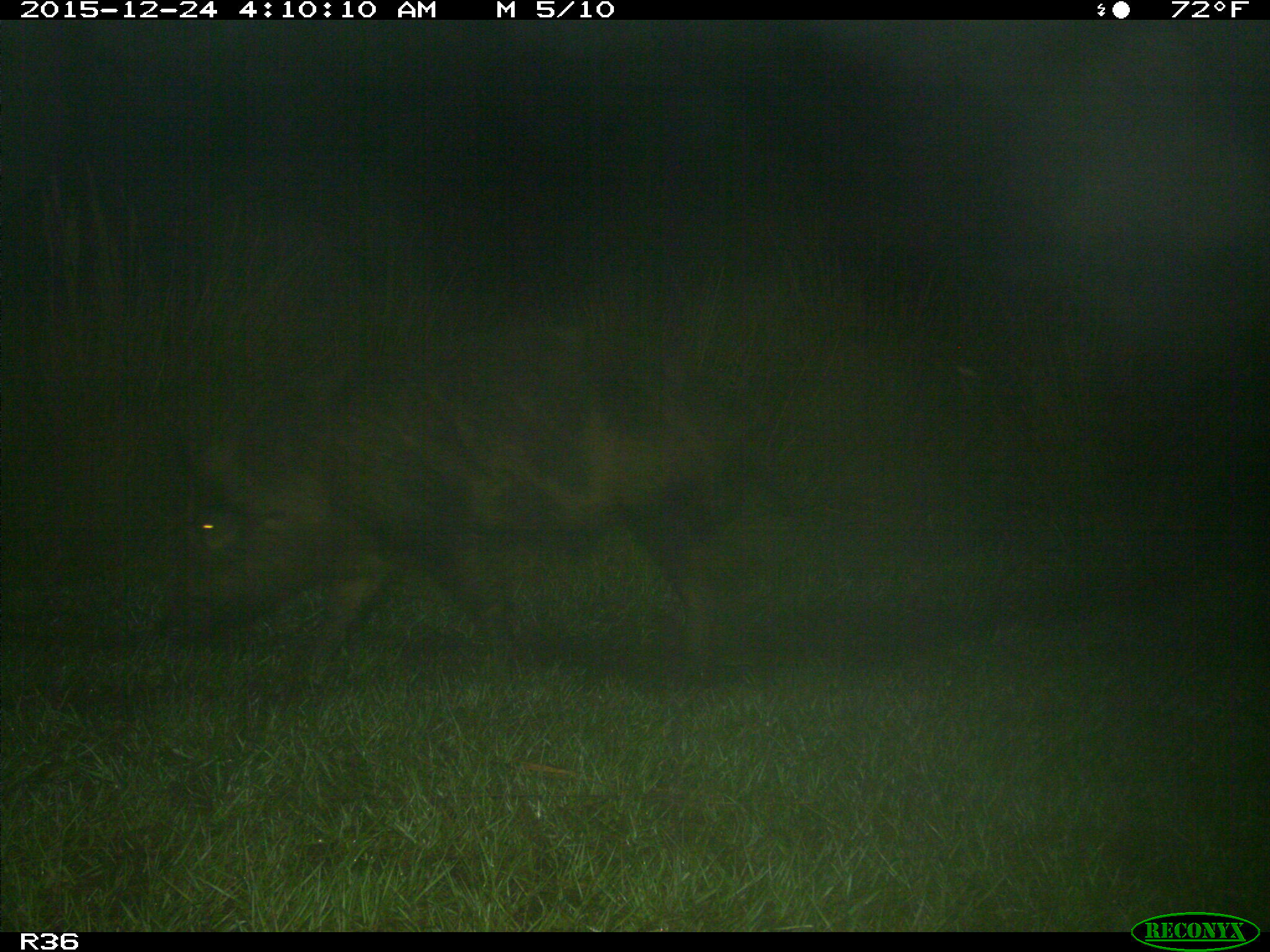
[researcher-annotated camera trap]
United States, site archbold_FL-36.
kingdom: Animalia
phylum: Chordata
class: Mammalia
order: Artiodactyla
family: Suidae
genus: Sus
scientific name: Sus scrofa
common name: wild boar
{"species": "Sus scrofa (wild boar)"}